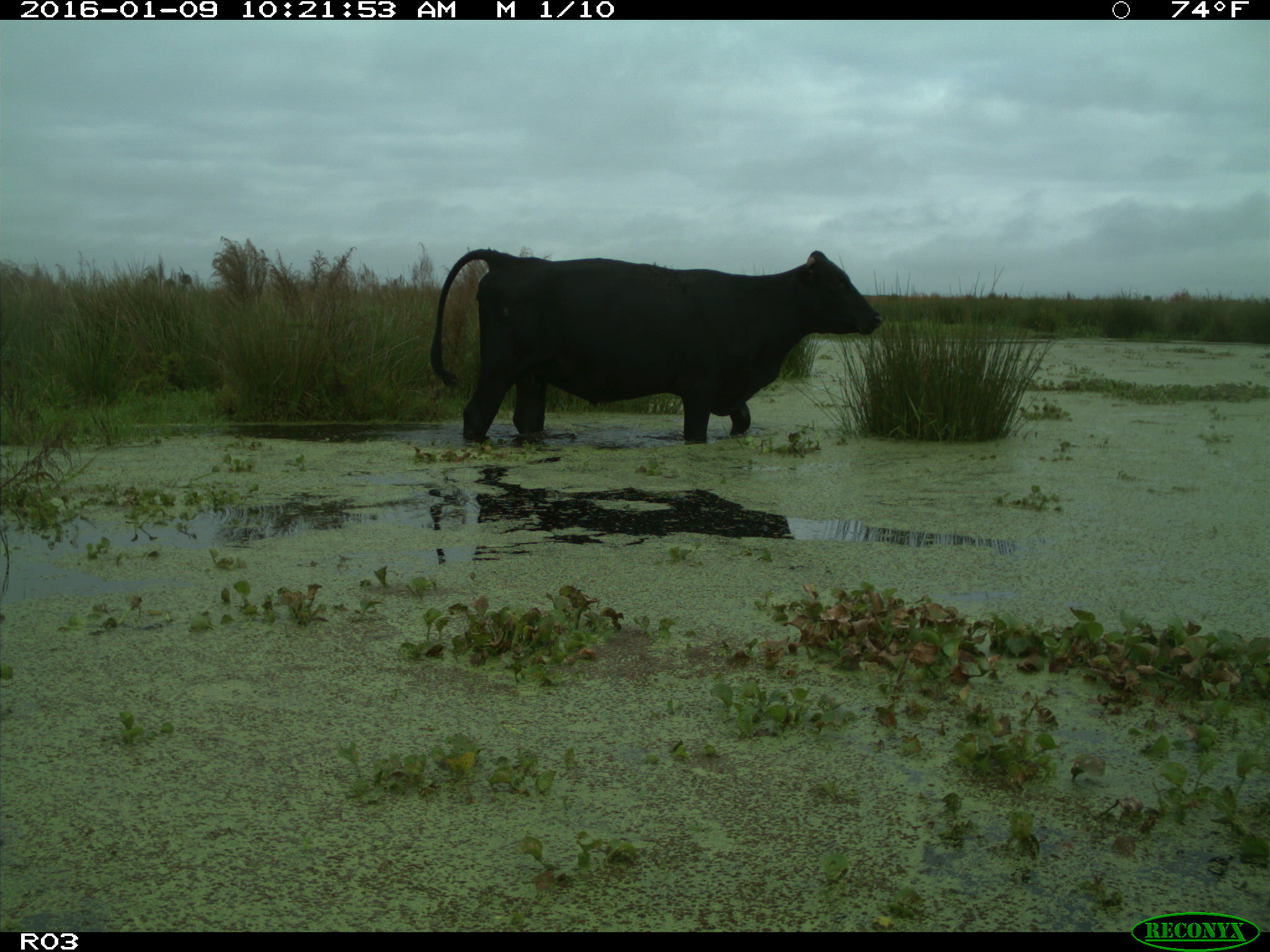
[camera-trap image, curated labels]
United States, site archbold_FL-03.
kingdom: Animalia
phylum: Chordata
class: Mammalia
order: Artiodactyla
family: Bovidae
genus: Bos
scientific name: Bos taurus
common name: domestic cow